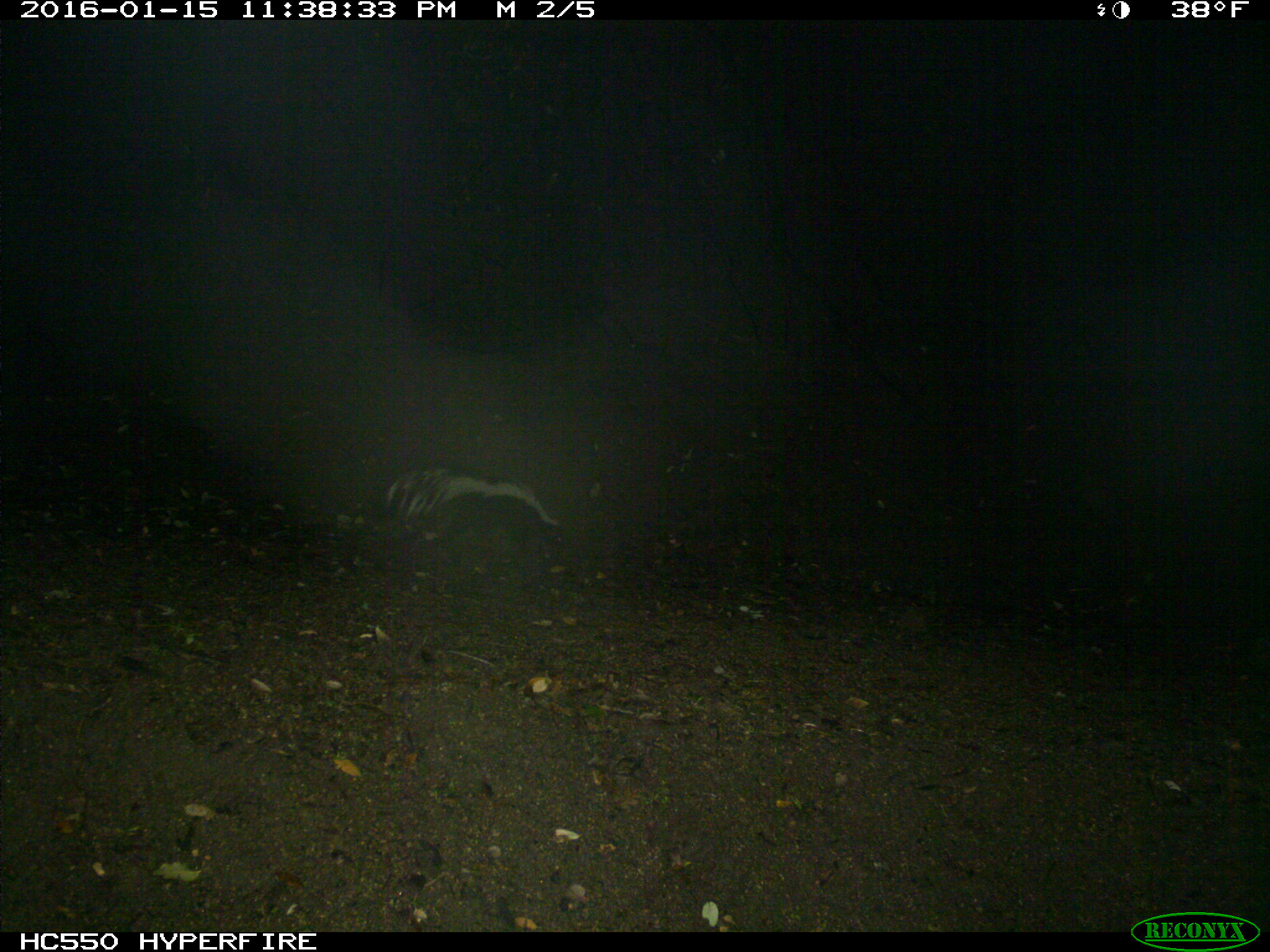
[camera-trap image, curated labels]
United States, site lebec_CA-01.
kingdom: Animalia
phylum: Chordata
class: Mammalia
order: Carnivora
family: Mephitidae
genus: Mephitis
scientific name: Mephitis mephitis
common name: striped skunk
Mephitis mephitis (striped skunk).